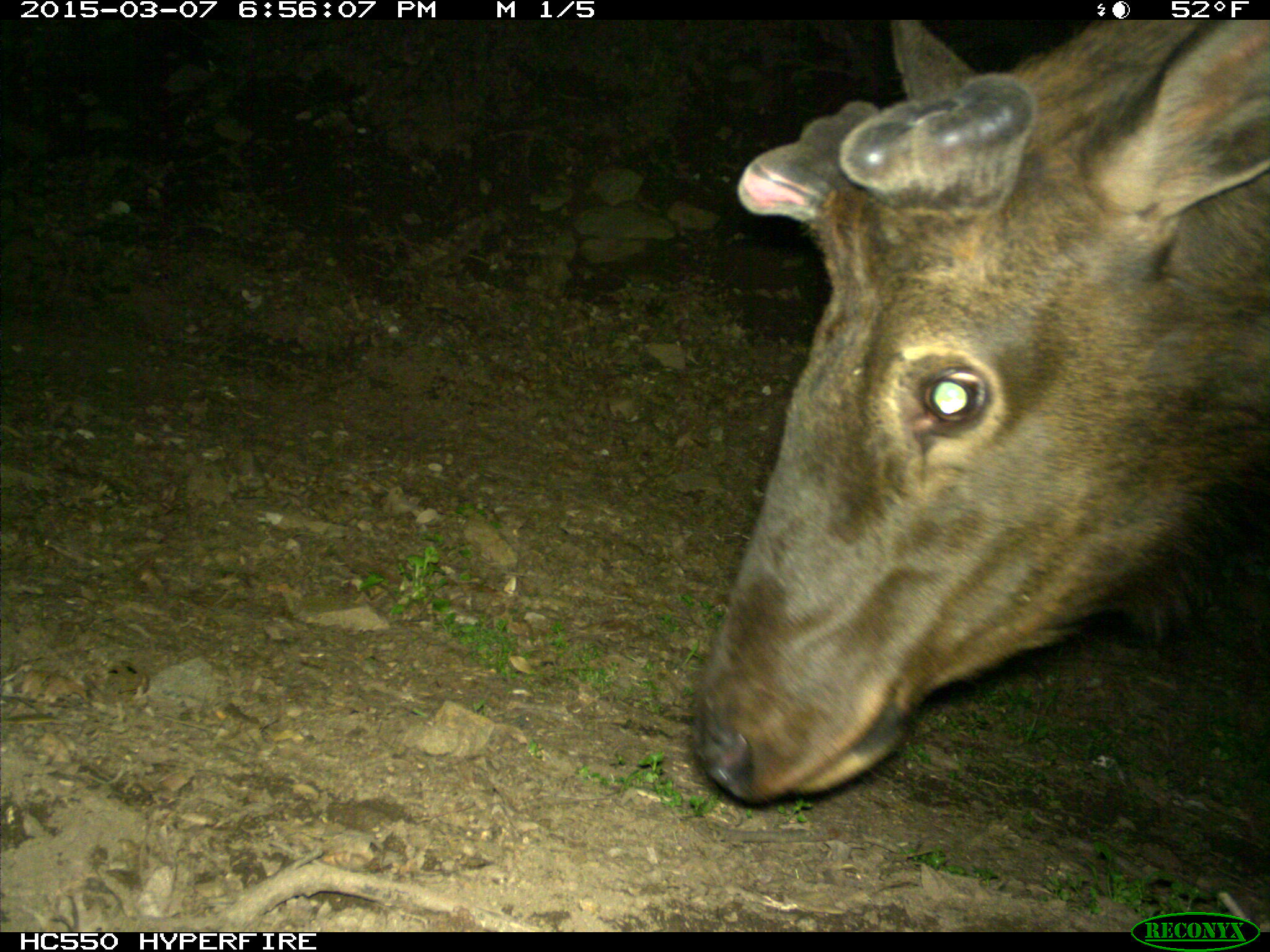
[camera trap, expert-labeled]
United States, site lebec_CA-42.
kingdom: Animalia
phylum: Chordata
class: Mammalia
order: Artiodactyla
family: Cervidae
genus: Cervus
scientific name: Cervus canadensis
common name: elk